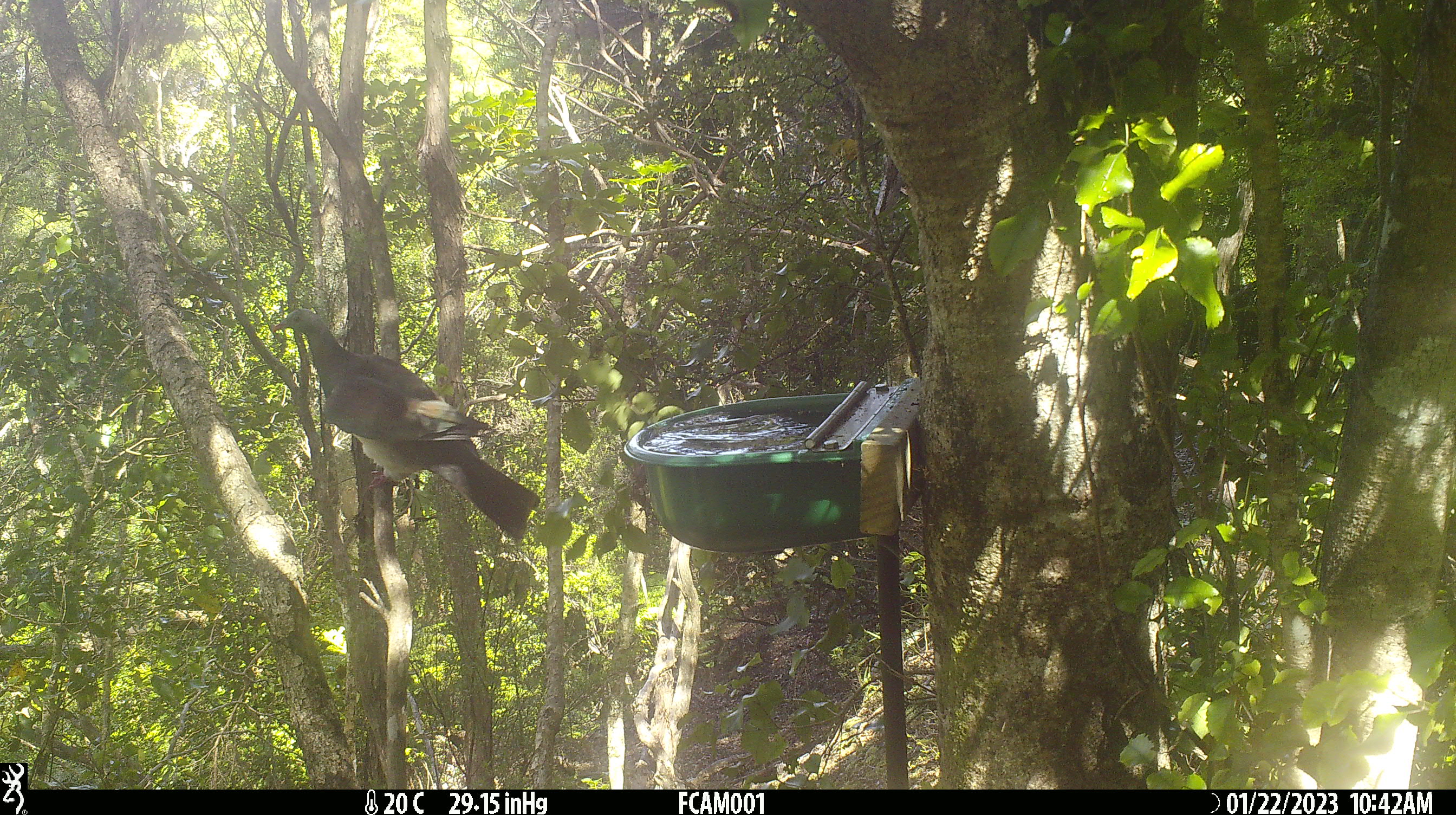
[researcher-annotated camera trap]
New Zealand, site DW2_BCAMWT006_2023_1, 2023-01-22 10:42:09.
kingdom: Animalia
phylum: Chordata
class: Aves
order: Columbiformes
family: Columbidae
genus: Hemiphaga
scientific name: Hemiphaga novaeseelandiae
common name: new zealand pigeon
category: kereru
Kereru (new zealand pigeon) (Hemiphaga novaeseelandiae).